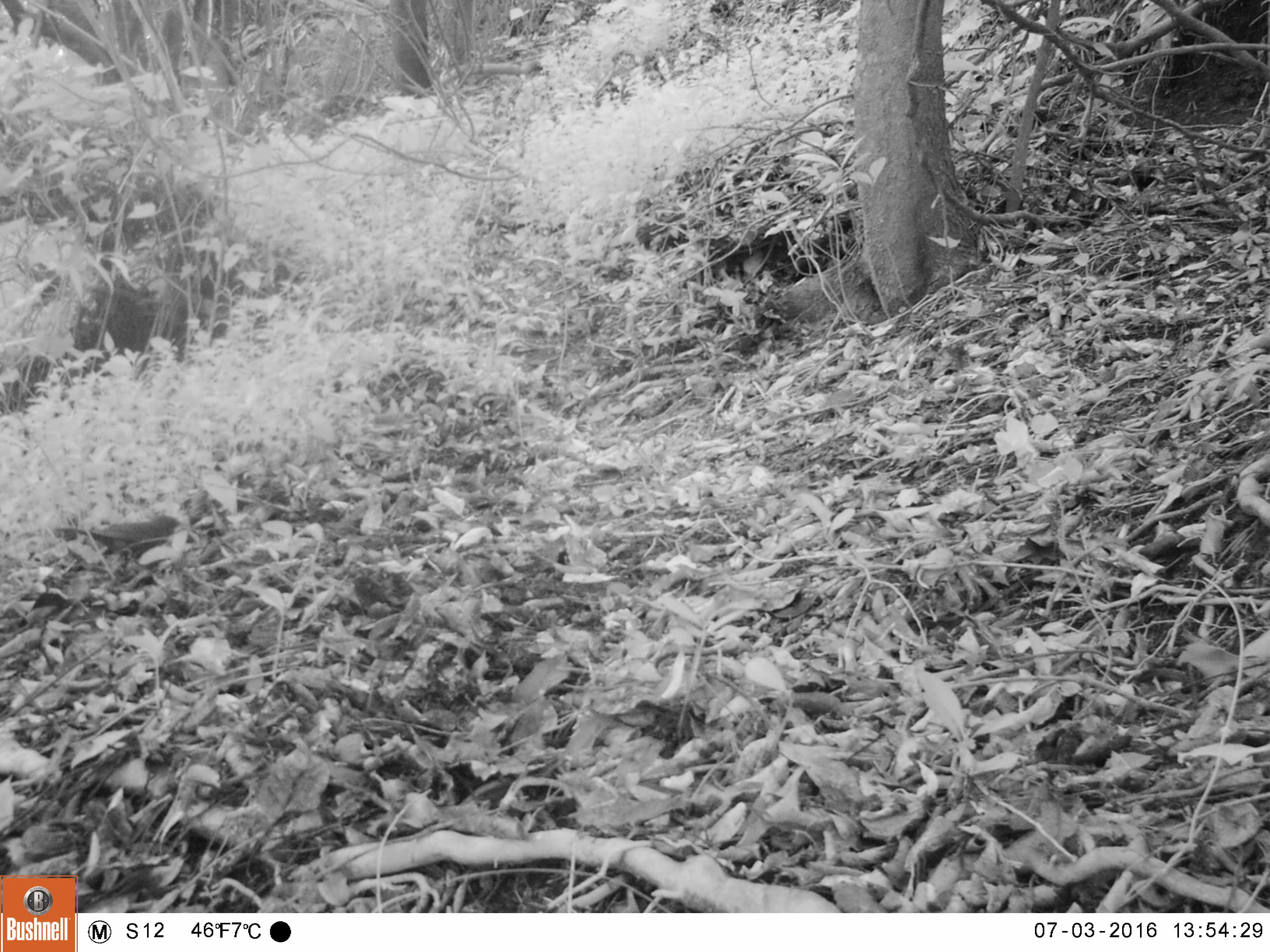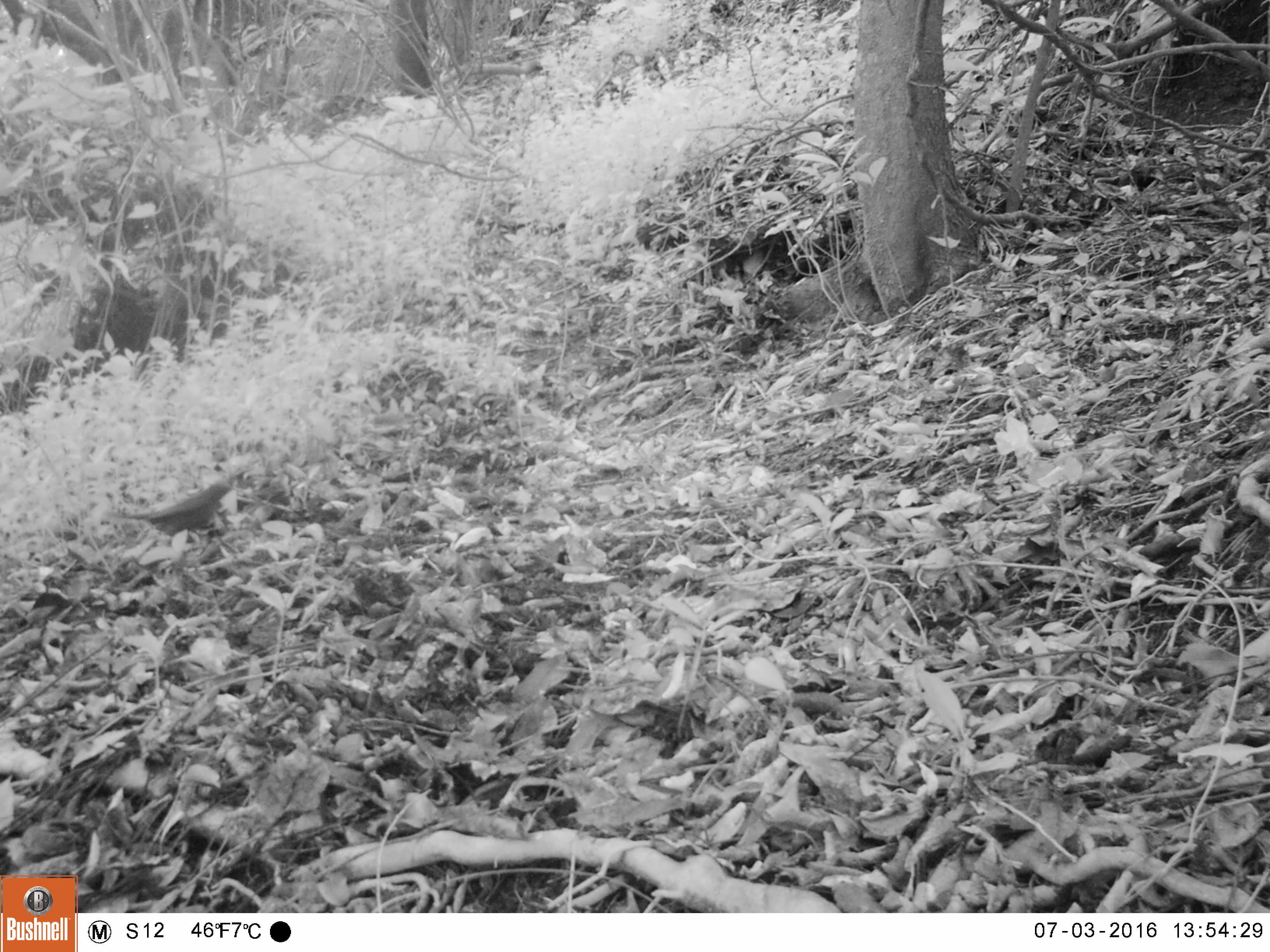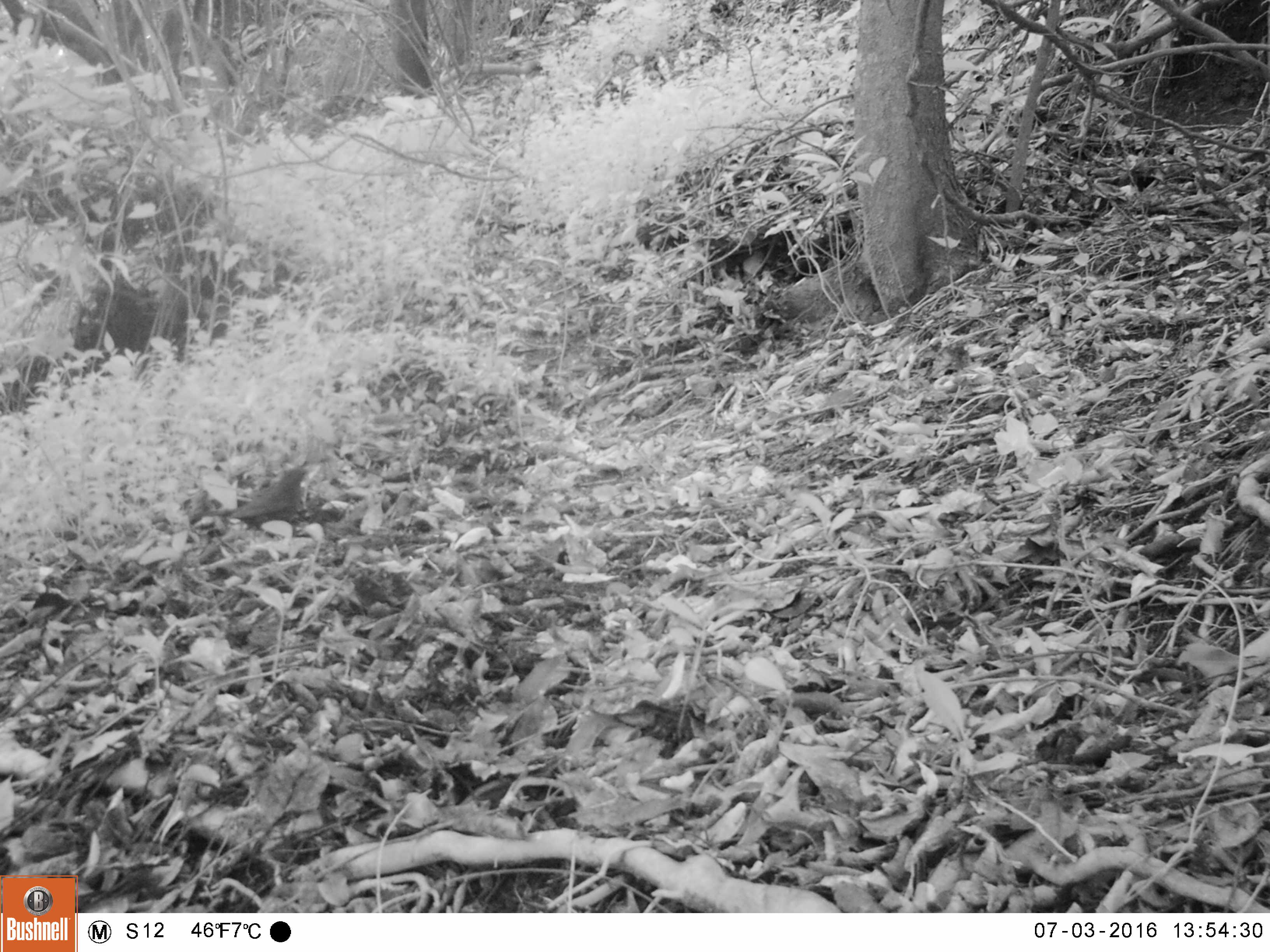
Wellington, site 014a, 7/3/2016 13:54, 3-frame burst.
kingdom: Animalia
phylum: Chordata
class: Aves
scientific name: Aves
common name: bird